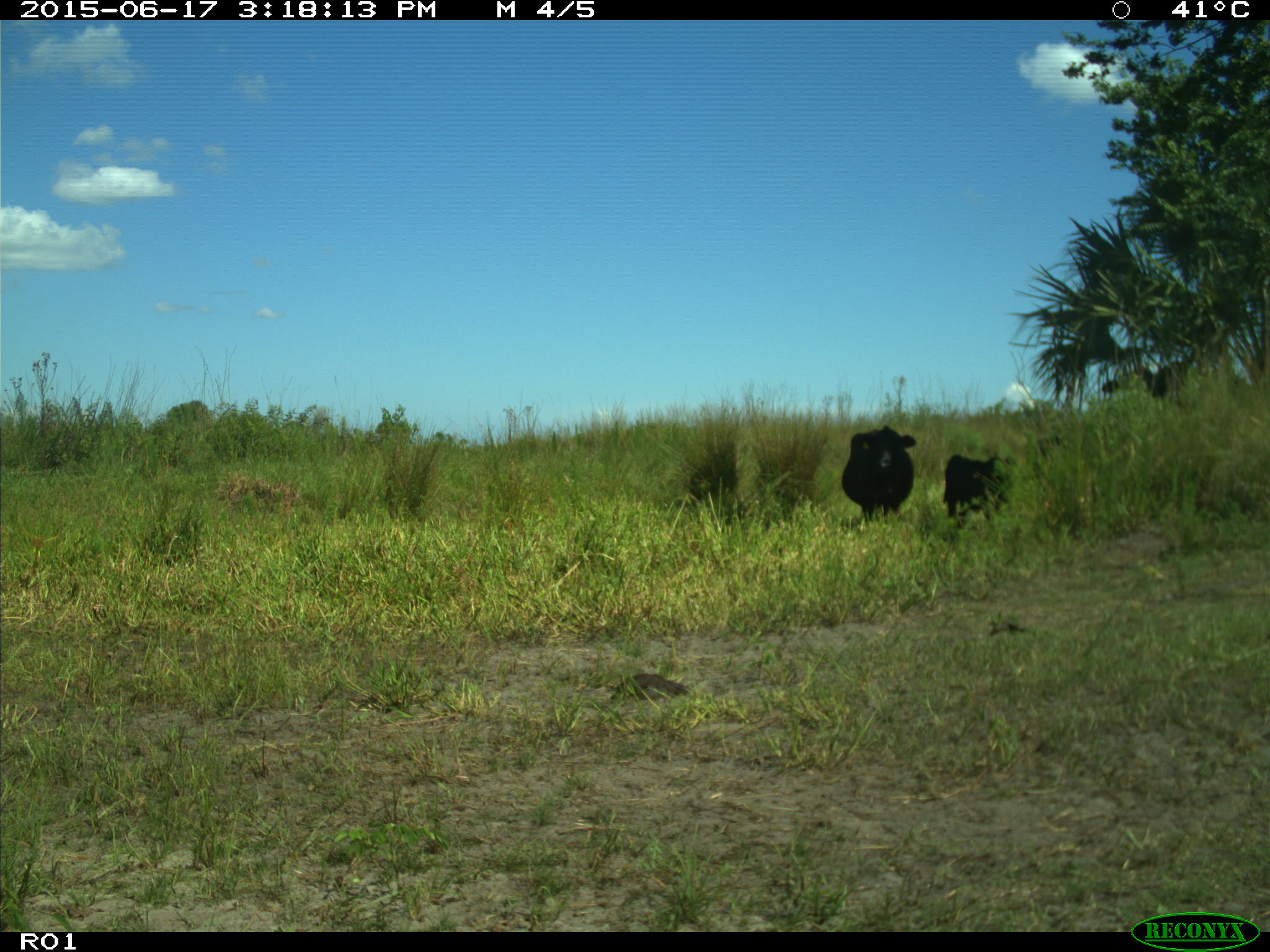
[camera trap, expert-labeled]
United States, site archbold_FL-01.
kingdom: Animalia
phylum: Chordata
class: Mammalia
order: Artiodactyla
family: Bovidae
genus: Bos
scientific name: Bos taurus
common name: domestic cow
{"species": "Bos taurus (domestic cow)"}